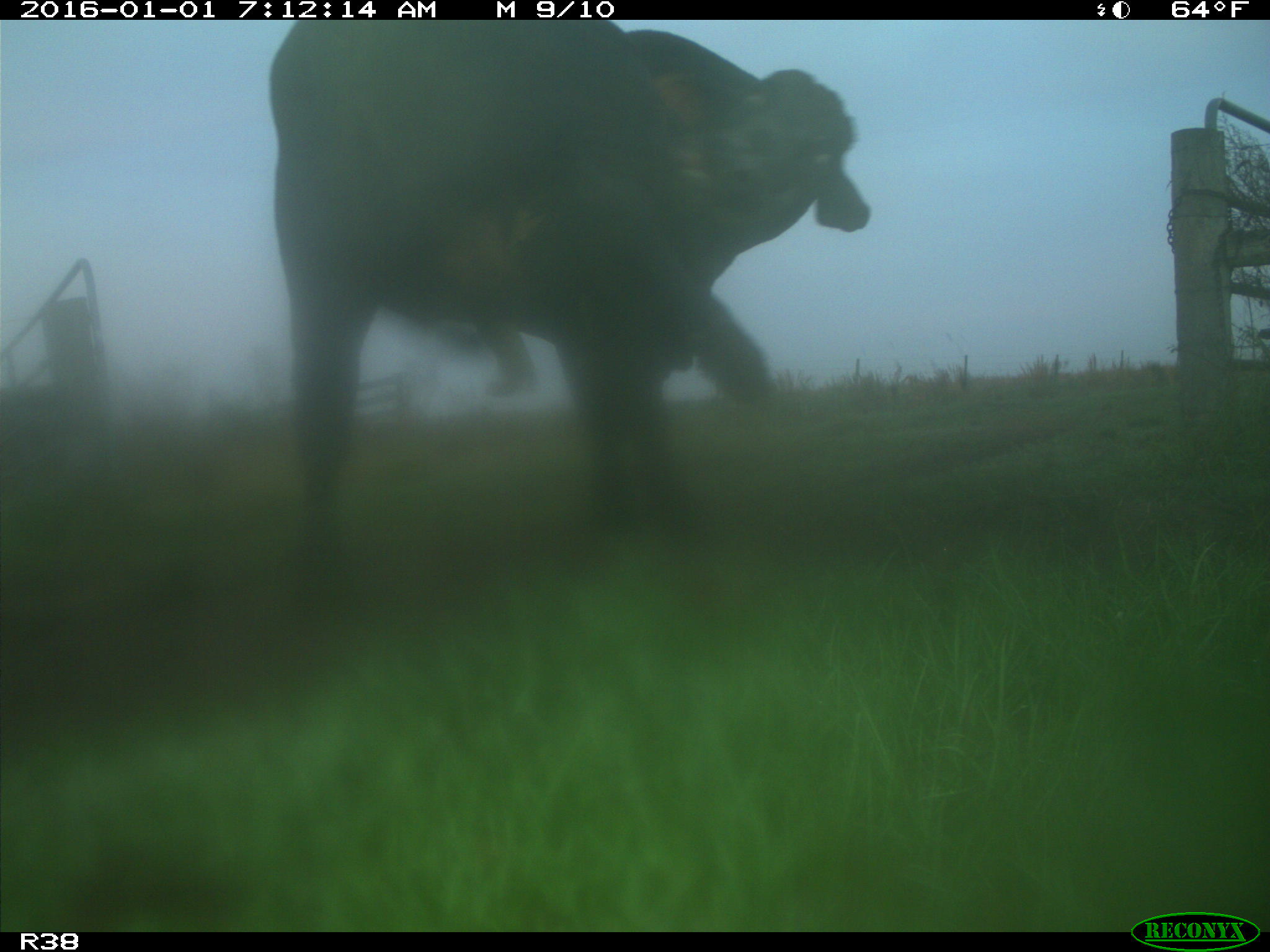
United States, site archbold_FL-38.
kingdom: Animalia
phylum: Chordata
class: Mammalia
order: Artiodactyla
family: Bovidae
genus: Bos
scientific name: Bos taurus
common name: domestic cow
Bos taurus (domestic cow).